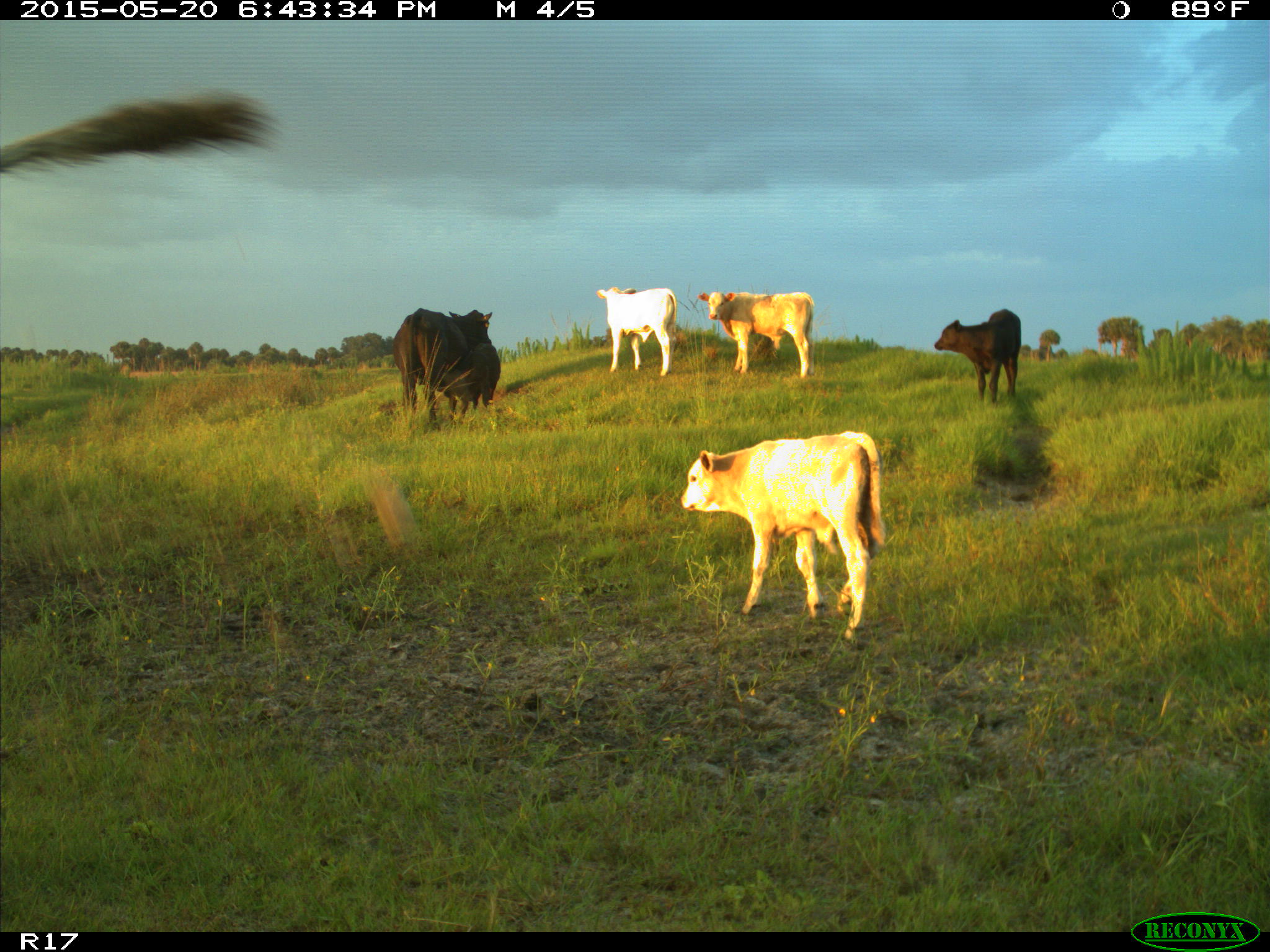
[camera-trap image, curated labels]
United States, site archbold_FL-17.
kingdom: Animalia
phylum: Chordata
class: Mammalia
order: Artiodactyla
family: Bovidae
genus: Bos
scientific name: Bos taurus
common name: domestic cow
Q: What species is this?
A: Bos taurus (domestic cow).